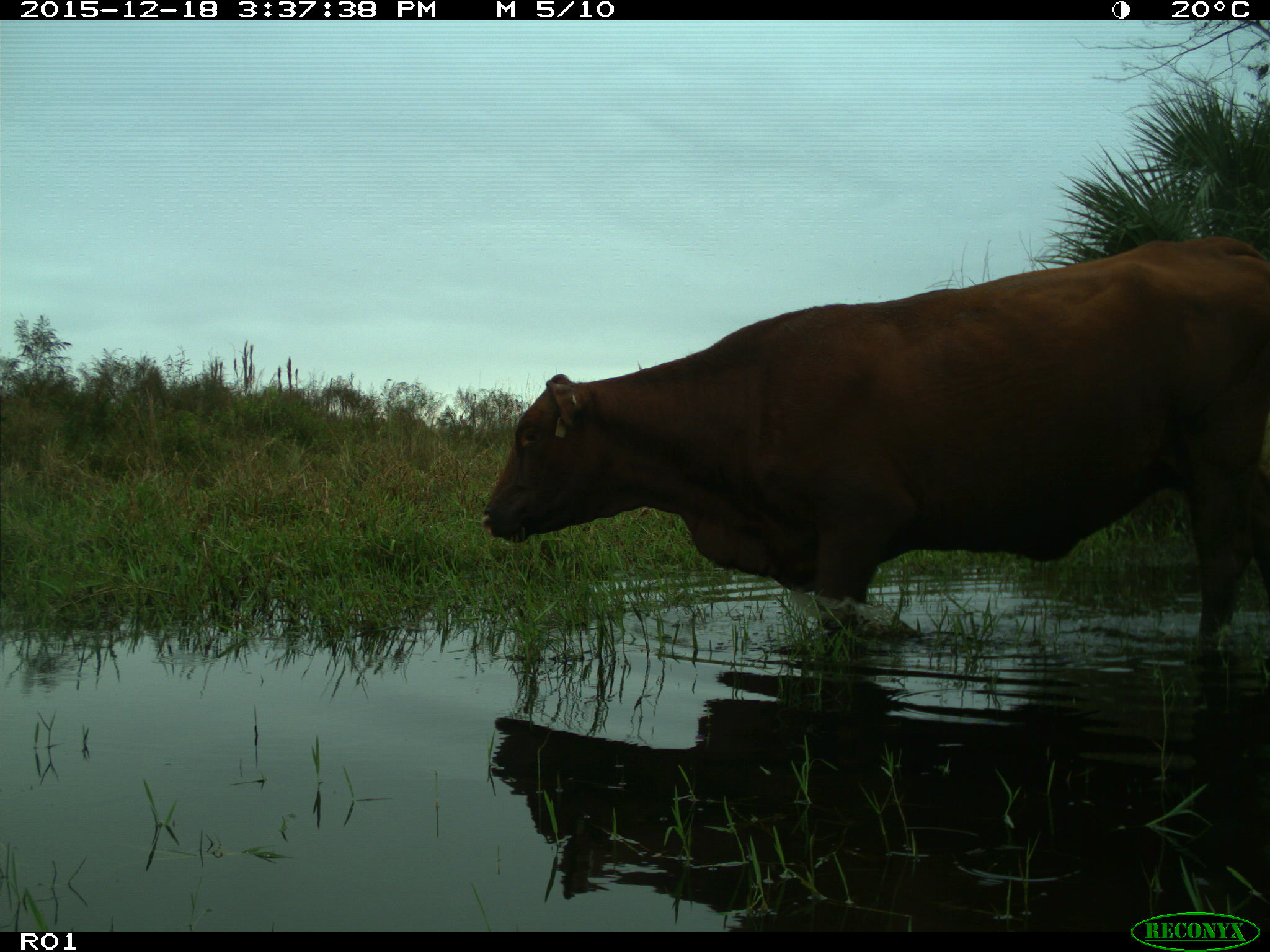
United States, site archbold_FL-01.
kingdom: Animalia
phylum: Chordata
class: Mammalia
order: Artiodactyla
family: Bovidae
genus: Bos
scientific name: Bos taurus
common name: domestic cow